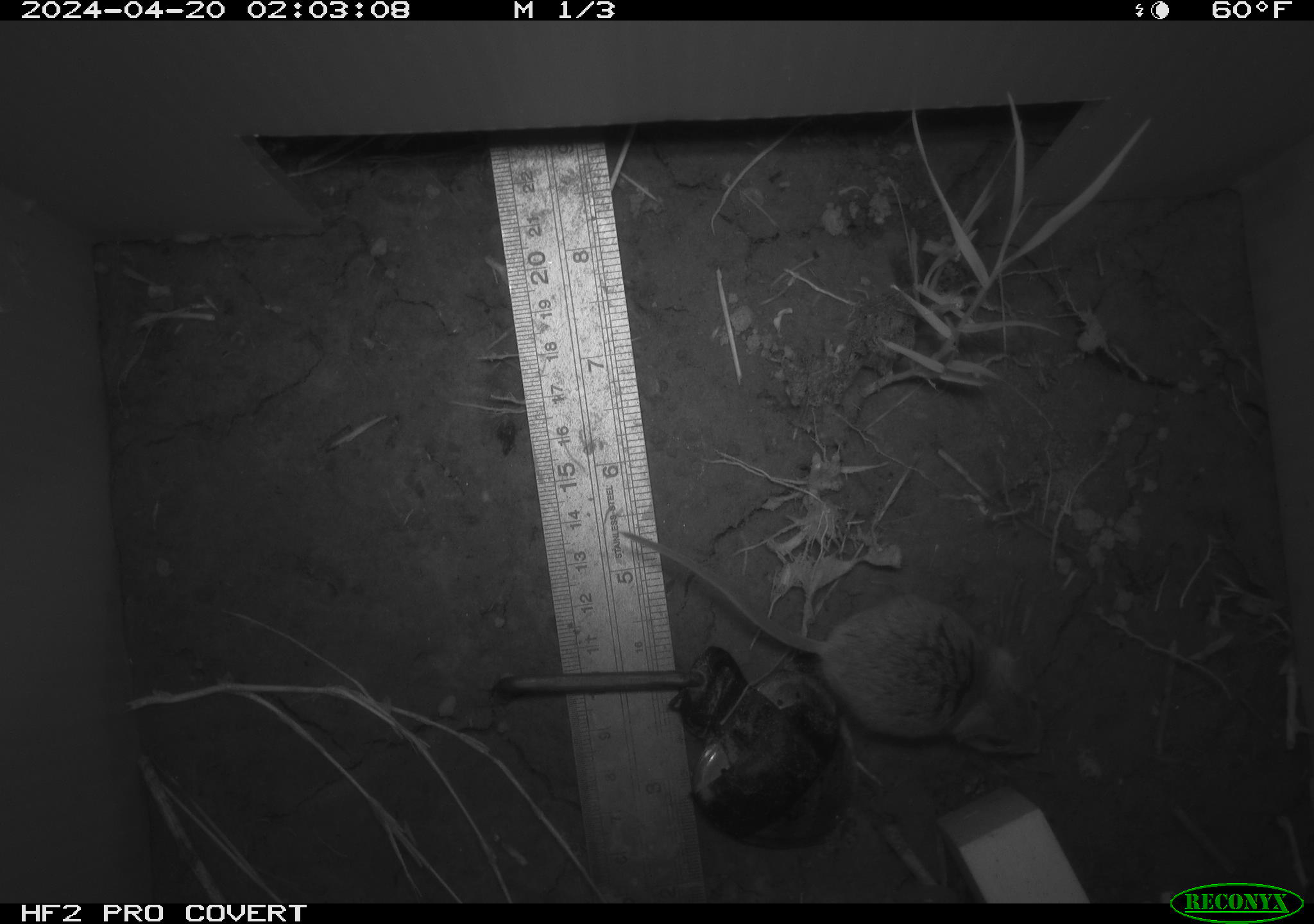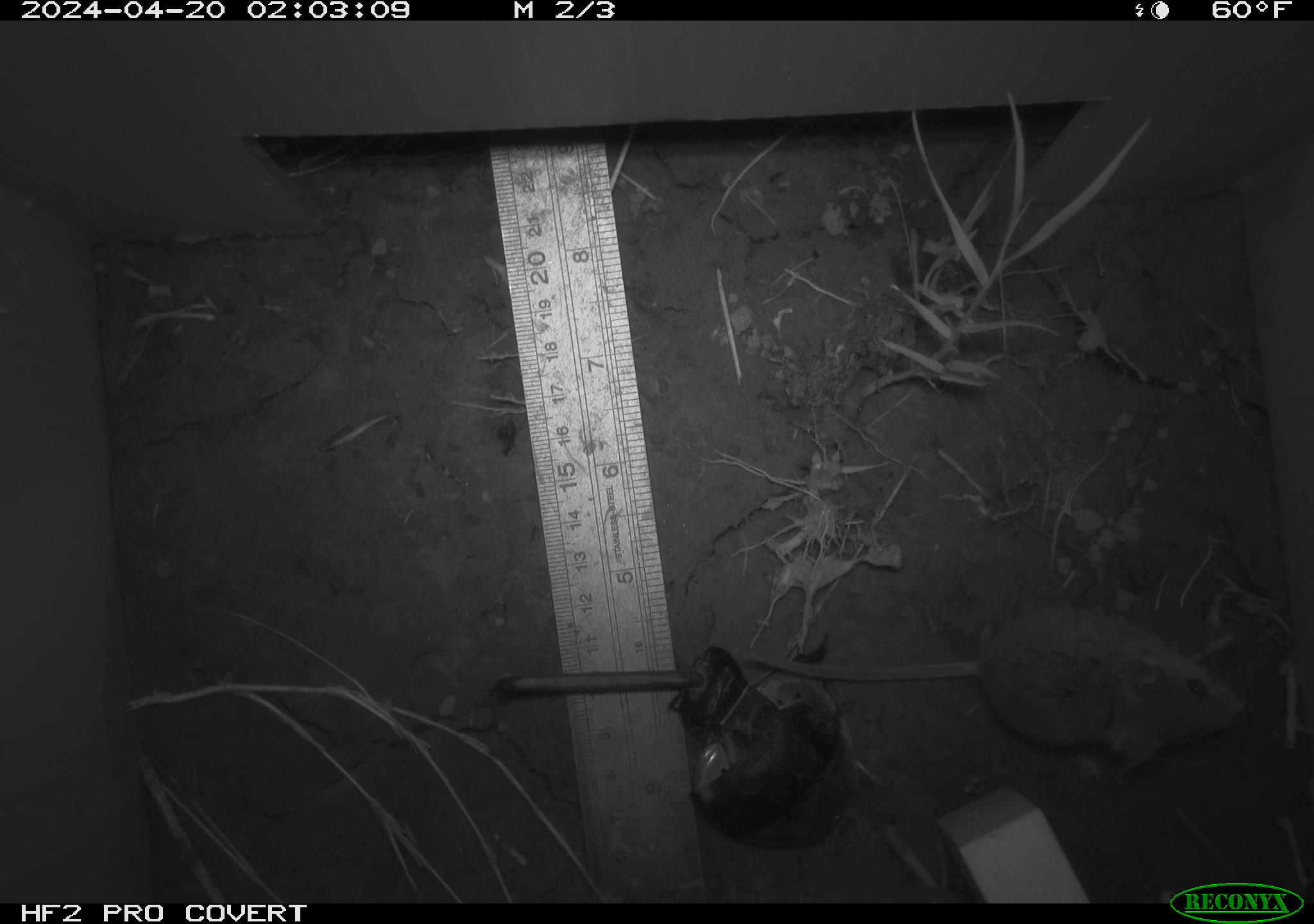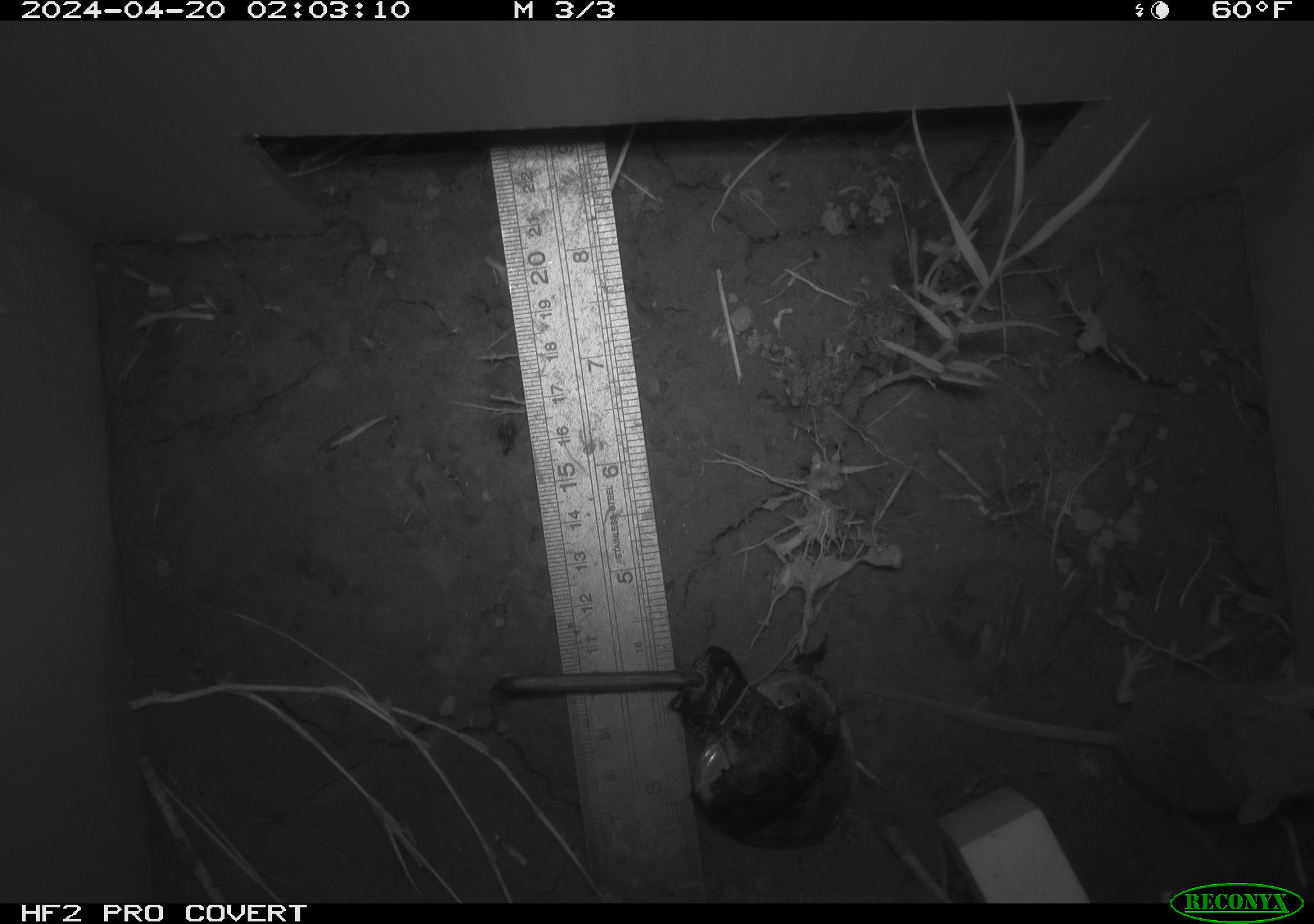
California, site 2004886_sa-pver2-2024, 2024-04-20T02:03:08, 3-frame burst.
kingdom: Animalia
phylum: Chordata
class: Mammalia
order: Rodentia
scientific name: Rodentia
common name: mouse species